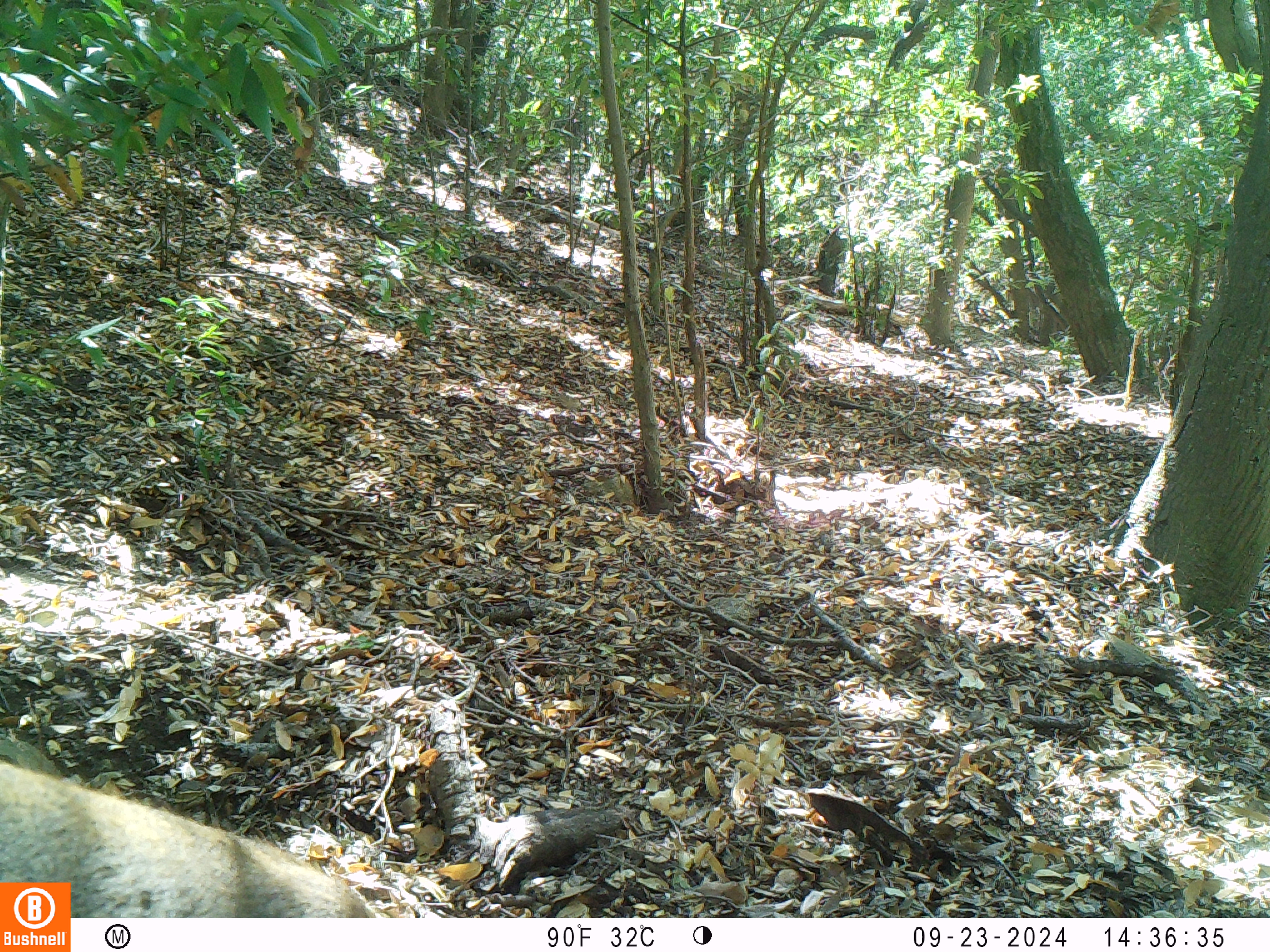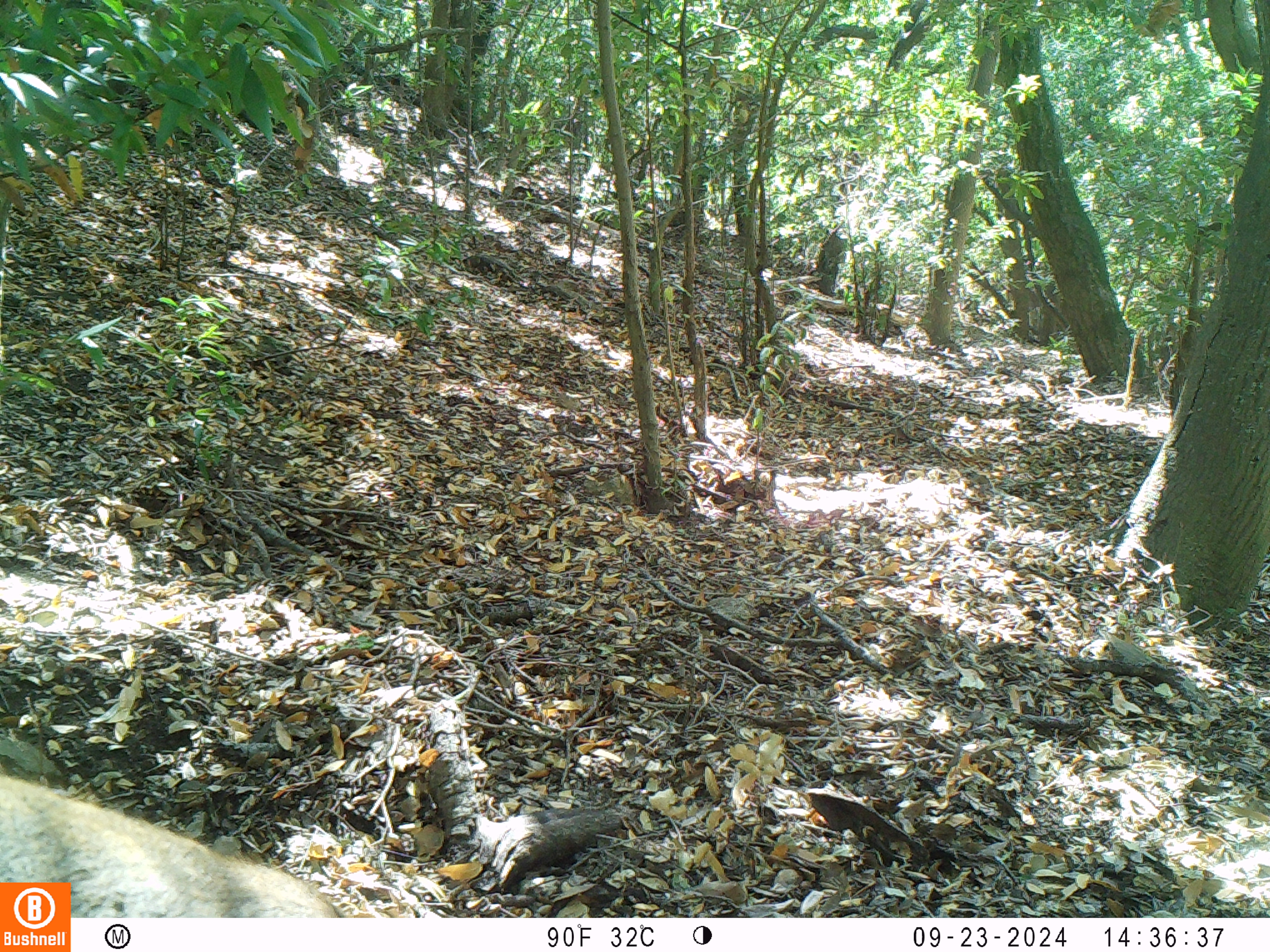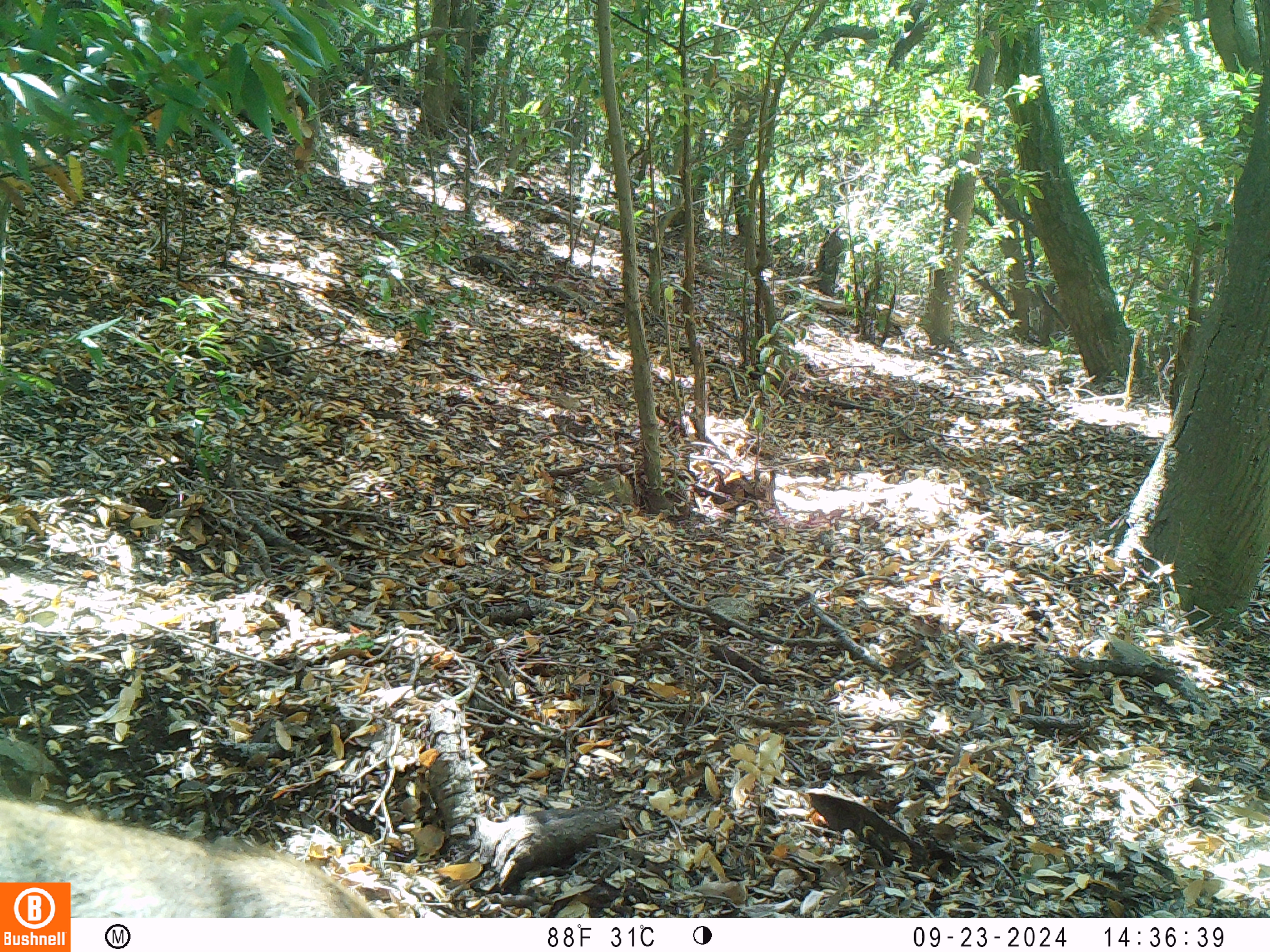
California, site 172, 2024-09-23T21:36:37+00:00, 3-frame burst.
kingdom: Animalia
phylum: Chordata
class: Mammalia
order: Artiodactyla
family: Cervidae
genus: Odocoileus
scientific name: Odocoileus hemionus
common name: mule deer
Mule deer (Odocoileus hemionus).